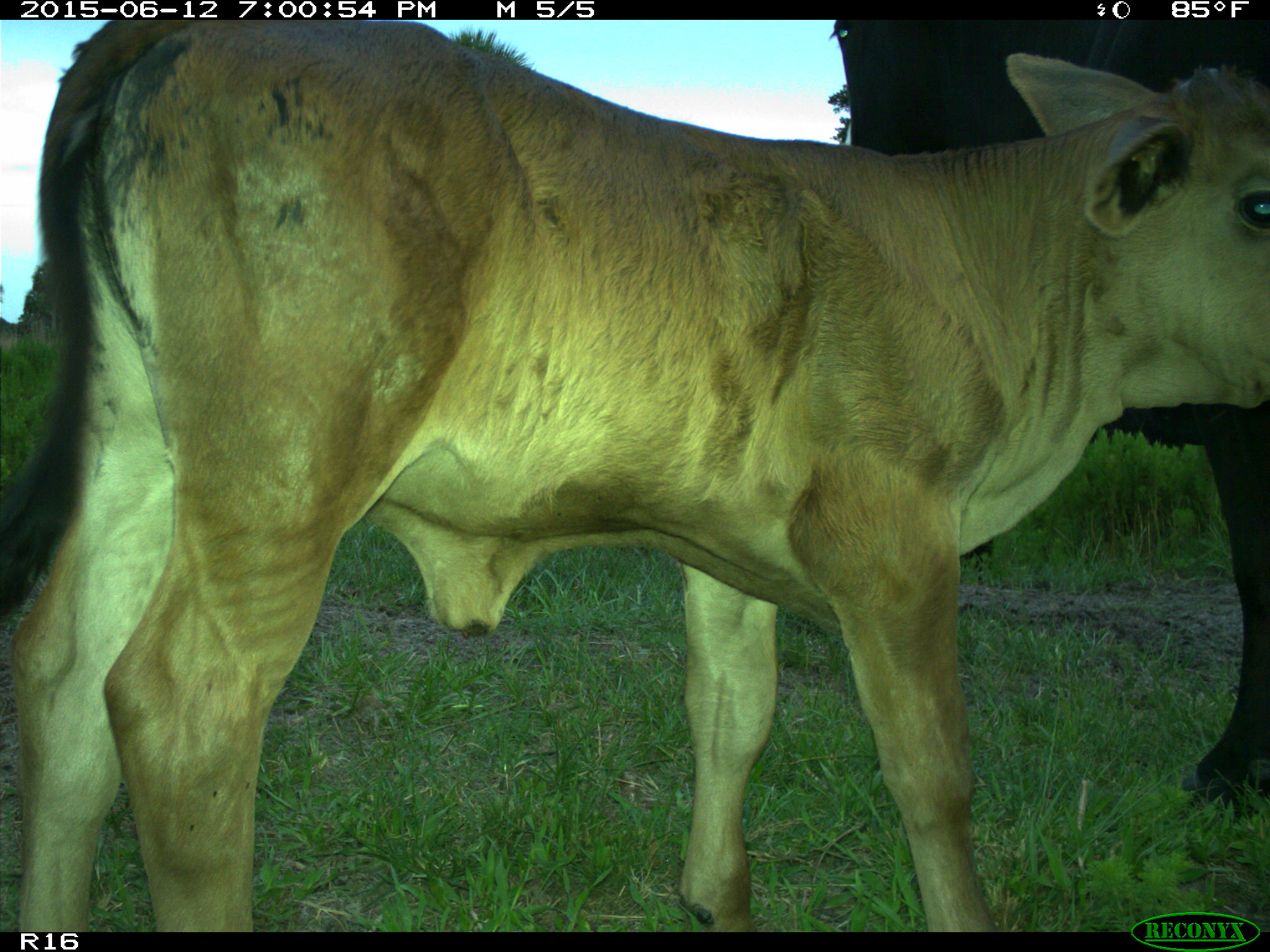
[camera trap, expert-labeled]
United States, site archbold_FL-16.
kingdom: Animalia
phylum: Chordata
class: Mammalia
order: Artiodactyla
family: Bovidae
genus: Bos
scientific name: Bos taurus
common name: domestic cow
Bos taurus (domestic cow).